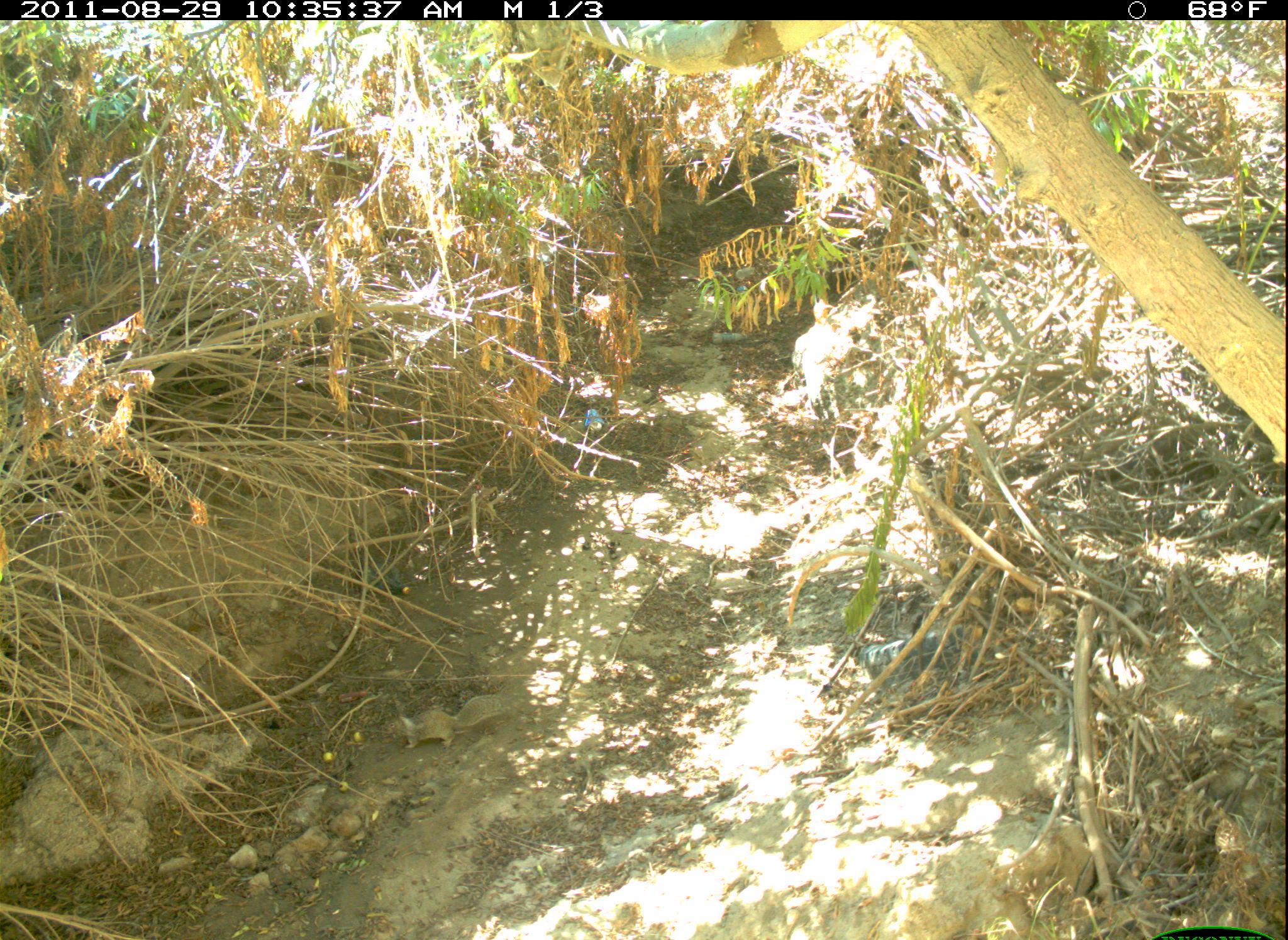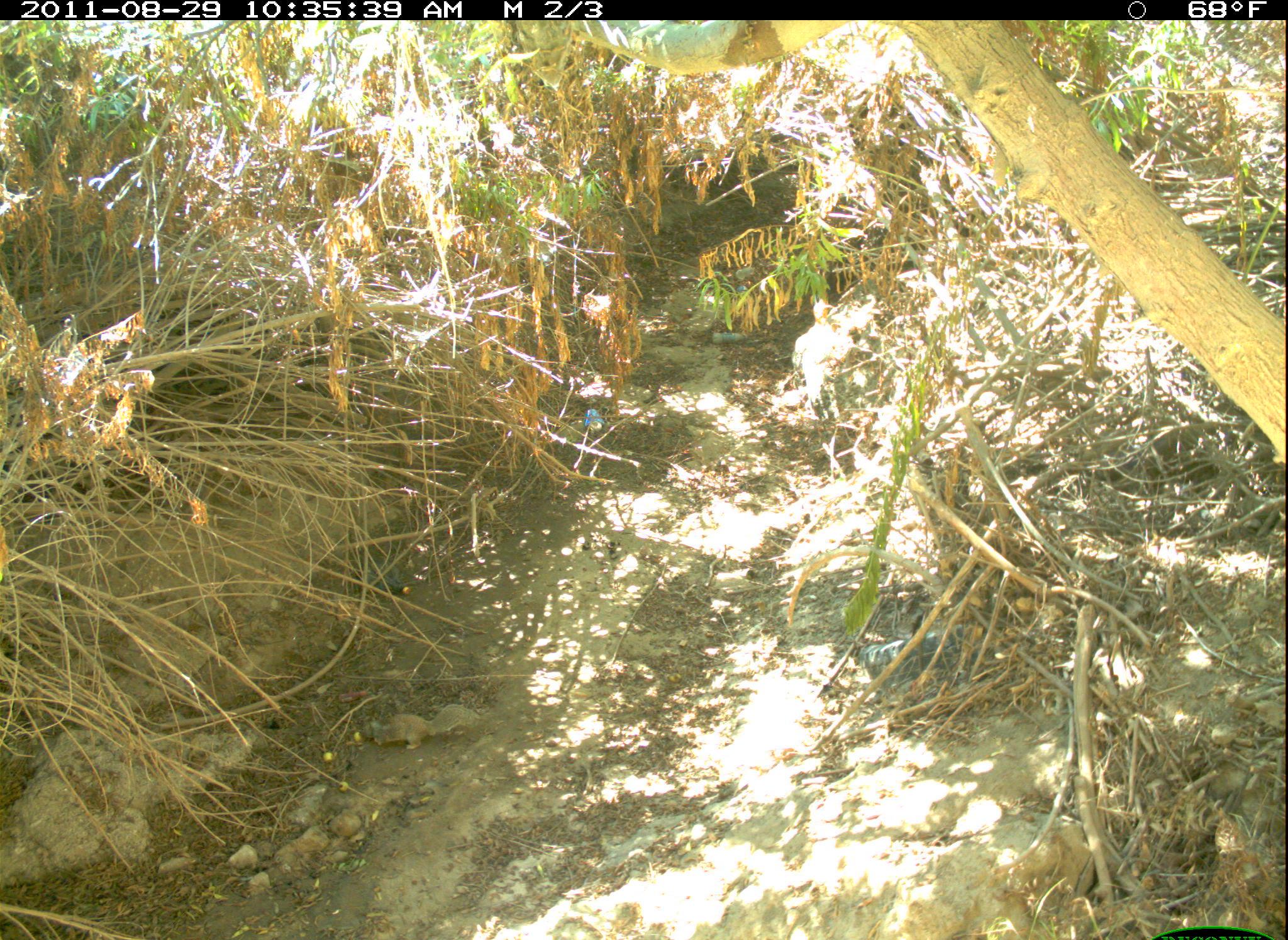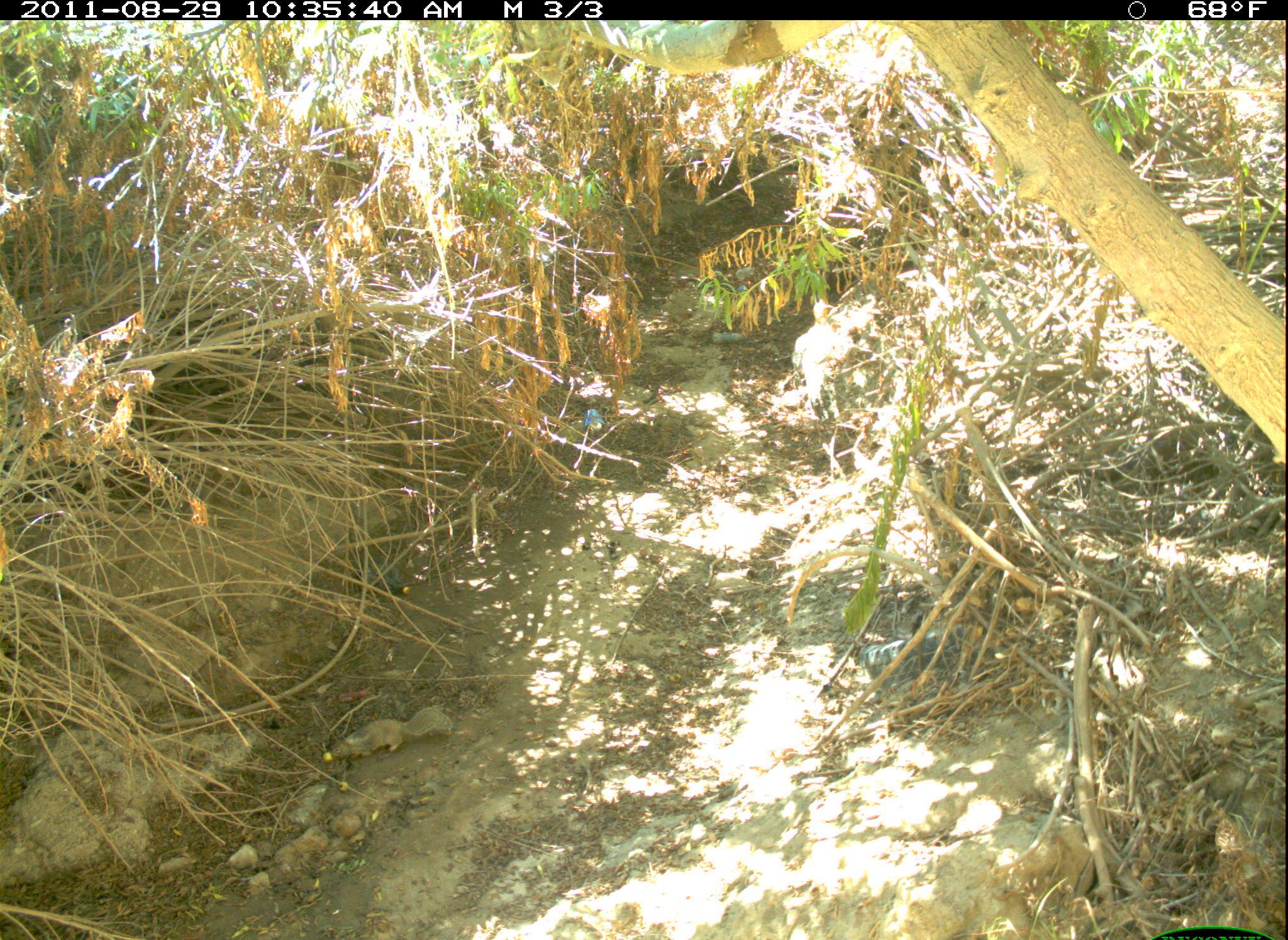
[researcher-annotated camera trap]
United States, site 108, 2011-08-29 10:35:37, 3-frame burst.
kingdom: Animalia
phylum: Chordata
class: Mammalia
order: Rodentia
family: Sciuridae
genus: Sciurus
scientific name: Sciurus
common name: squirrel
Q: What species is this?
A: Squirrel (Sciurus).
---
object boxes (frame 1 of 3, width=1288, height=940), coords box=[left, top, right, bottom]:
squirrel: box=[372, 678, 533, 773]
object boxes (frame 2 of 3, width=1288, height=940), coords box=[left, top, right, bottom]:
squirrel: box=[356, 688, 499, 778]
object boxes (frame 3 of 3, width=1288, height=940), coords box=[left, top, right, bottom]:
squirrel: box=[320, 699, 480, 770]